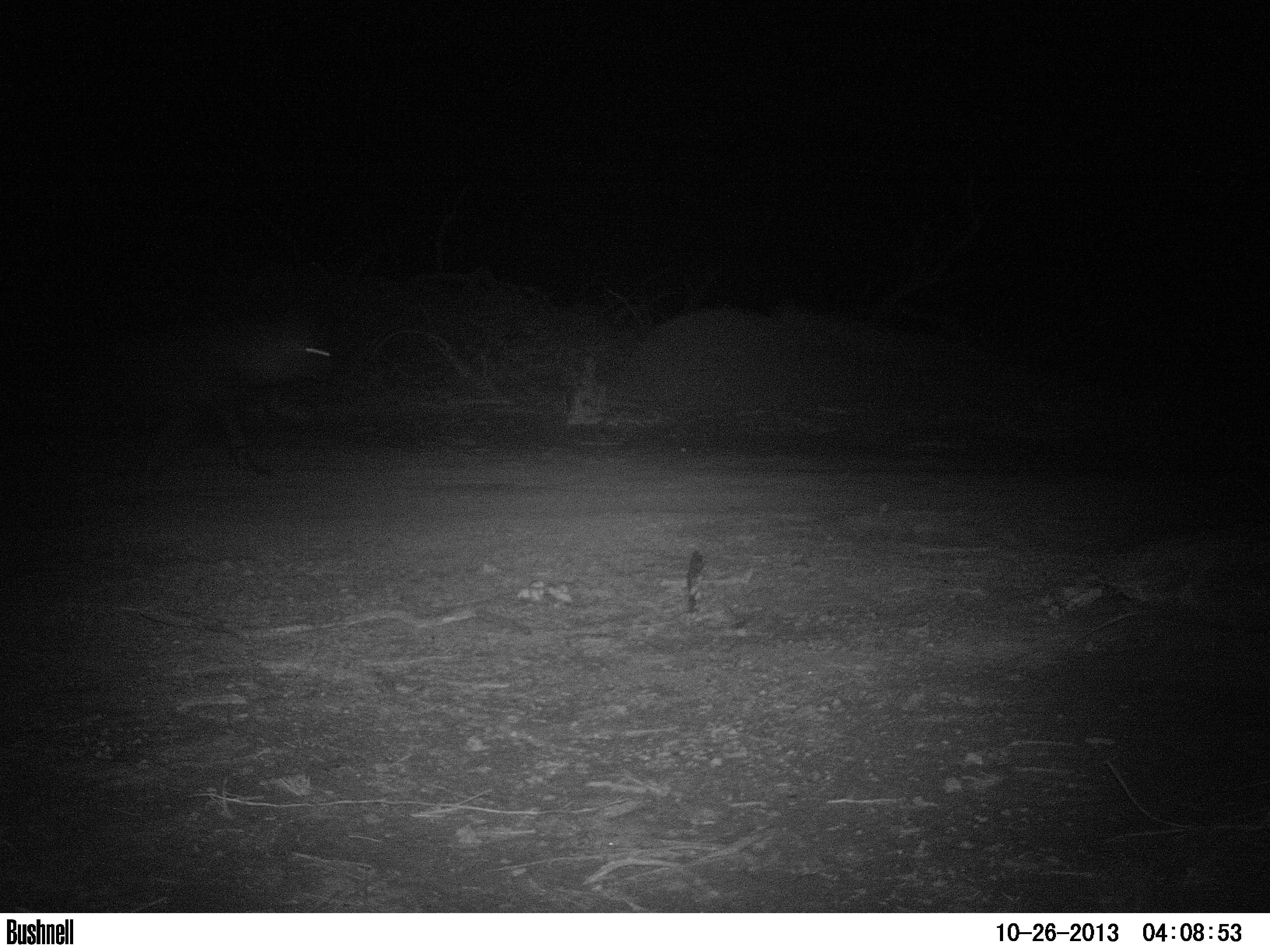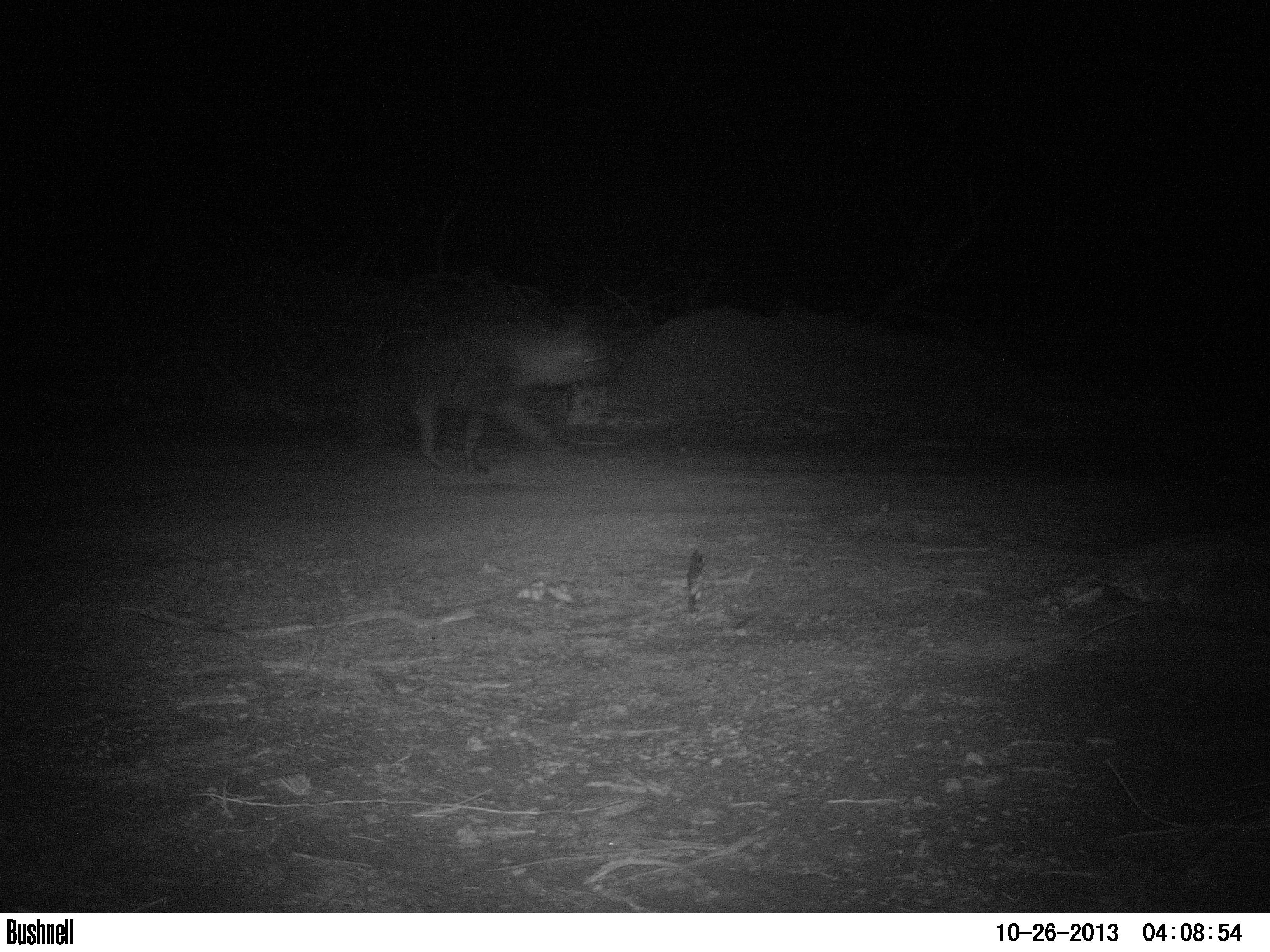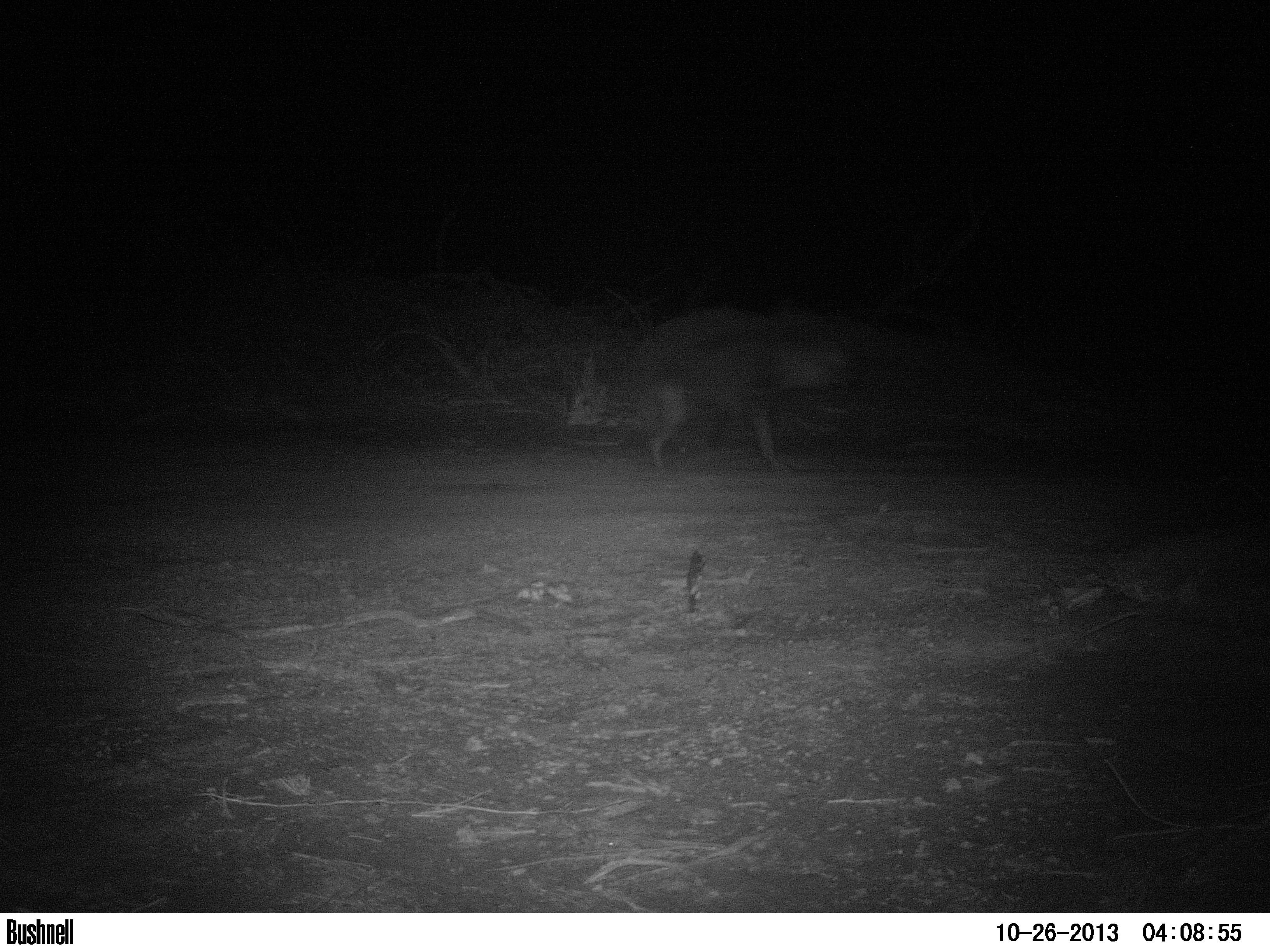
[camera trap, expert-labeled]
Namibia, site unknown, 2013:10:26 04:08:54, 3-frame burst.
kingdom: Animalia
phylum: Chordata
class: Mammalia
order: Carnivora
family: Hyaenidae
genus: Parahyaena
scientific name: Parahyaena brunnea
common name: brown hyena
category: hyaena brunnea